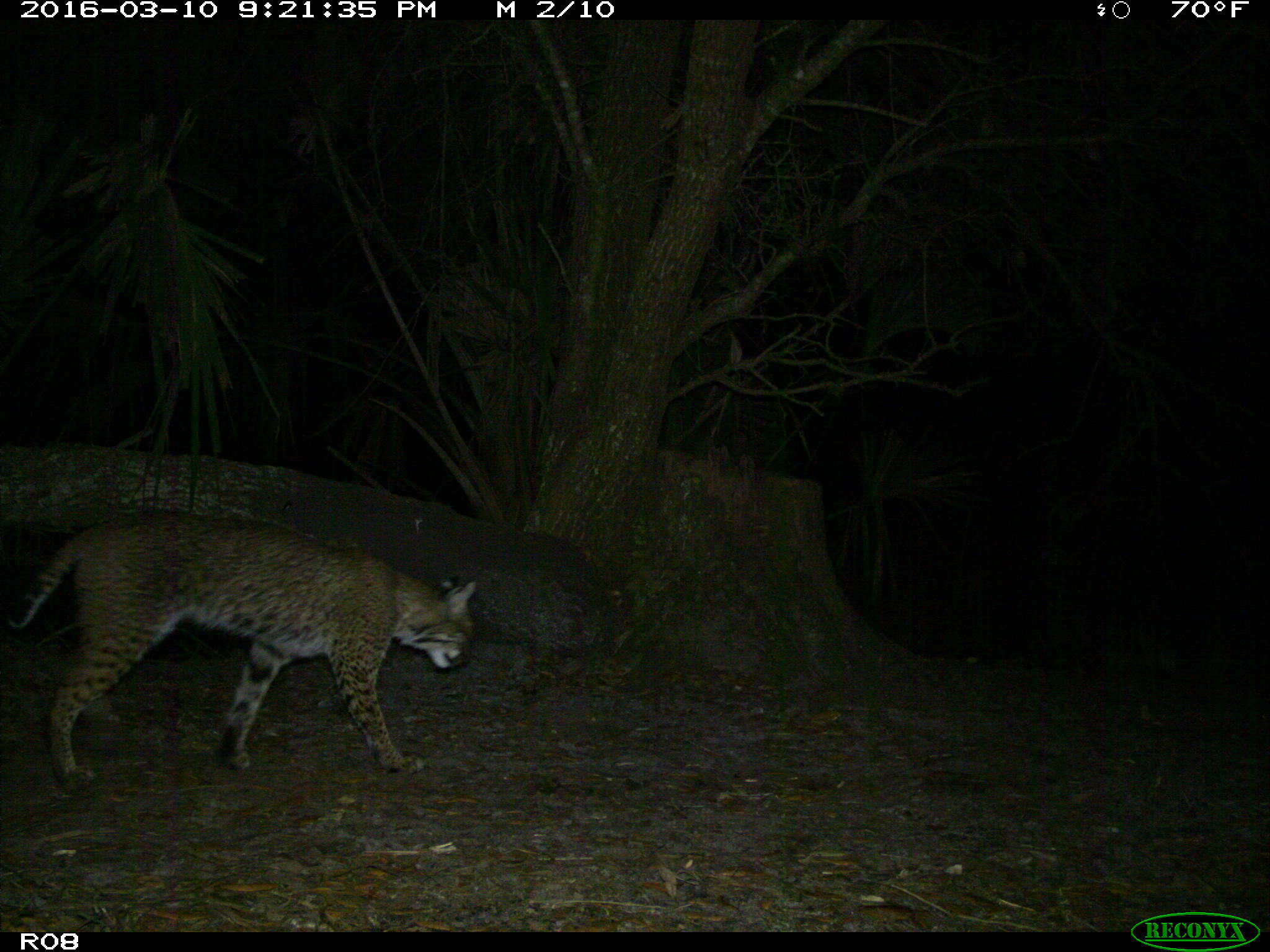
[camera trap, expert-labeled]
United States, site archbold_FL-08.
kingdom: Animalia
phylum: Chordata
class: Mammalia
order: Carnivora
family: Felidae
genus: Lynx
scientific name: Lynx rufus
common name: bobcat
Lynx rufus (bobcat).